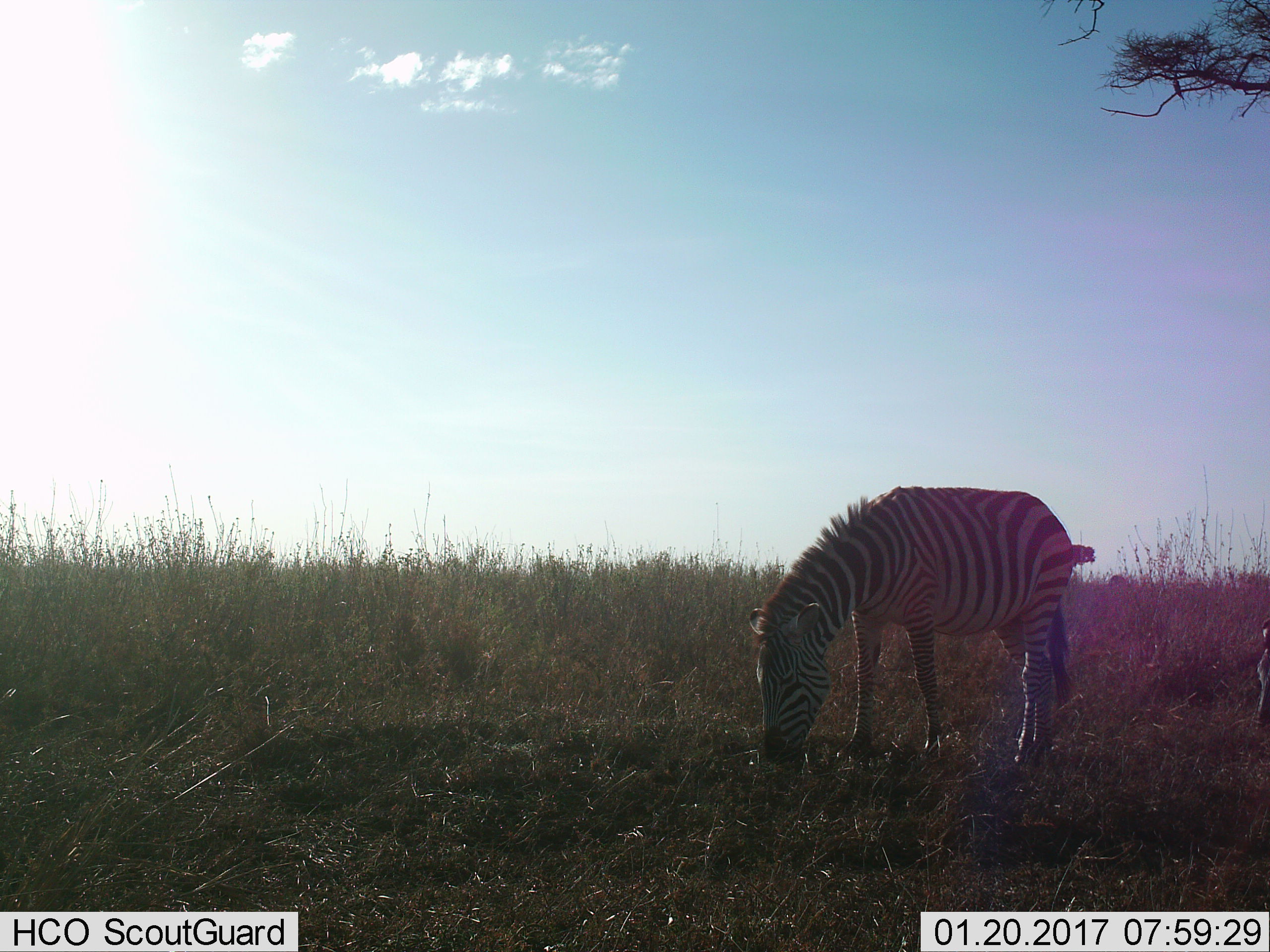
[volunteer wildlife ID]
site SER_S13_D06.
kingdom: Animalia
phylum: Chordata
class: Mammalia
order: Perissodactyla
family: Equidae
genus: Equus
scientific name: Equus quagga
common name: plains zebra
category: zebraplains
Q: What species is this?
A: Zebraplains (plains zebra) (Equus quagga).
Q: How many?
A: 2.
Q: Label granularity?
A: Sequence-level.